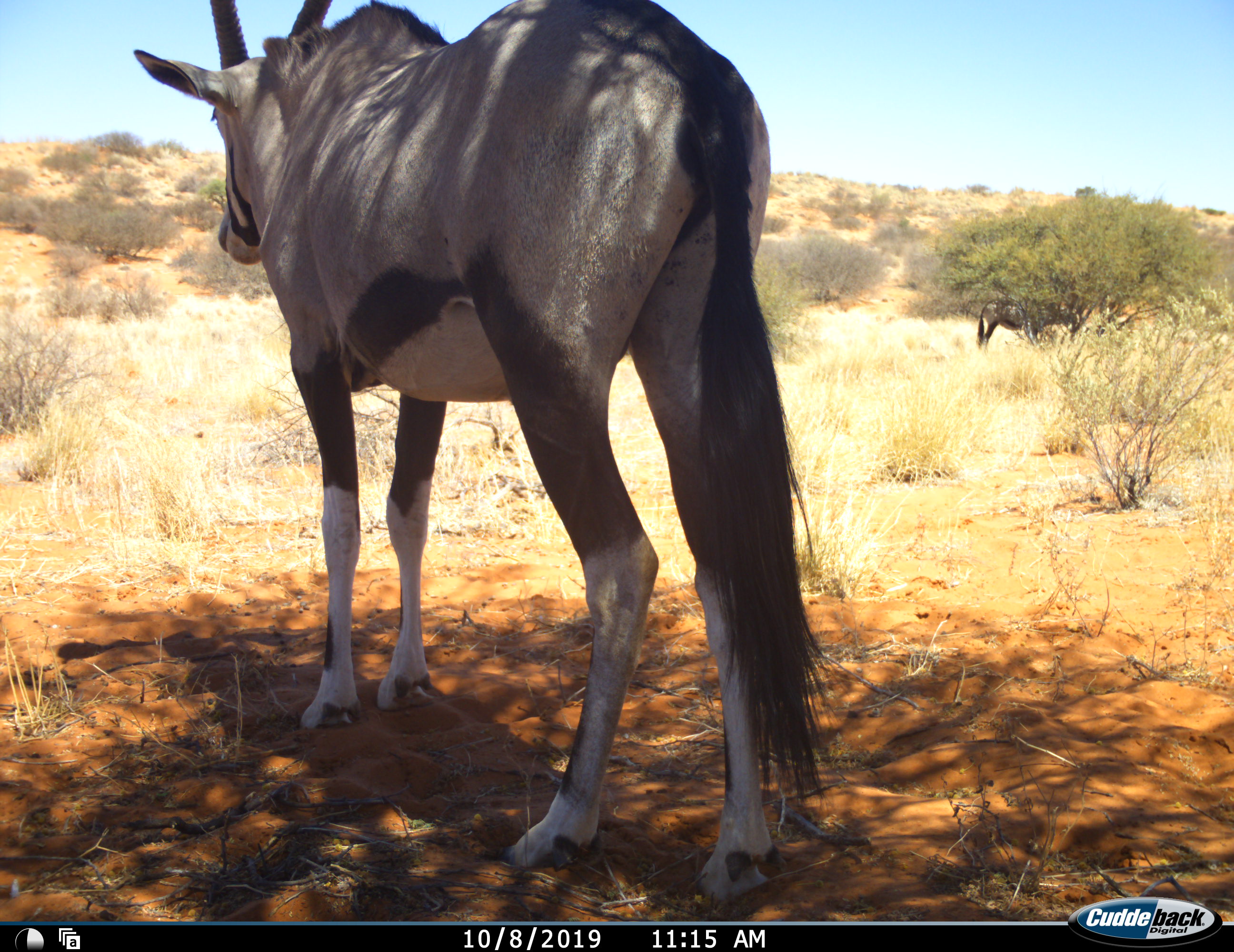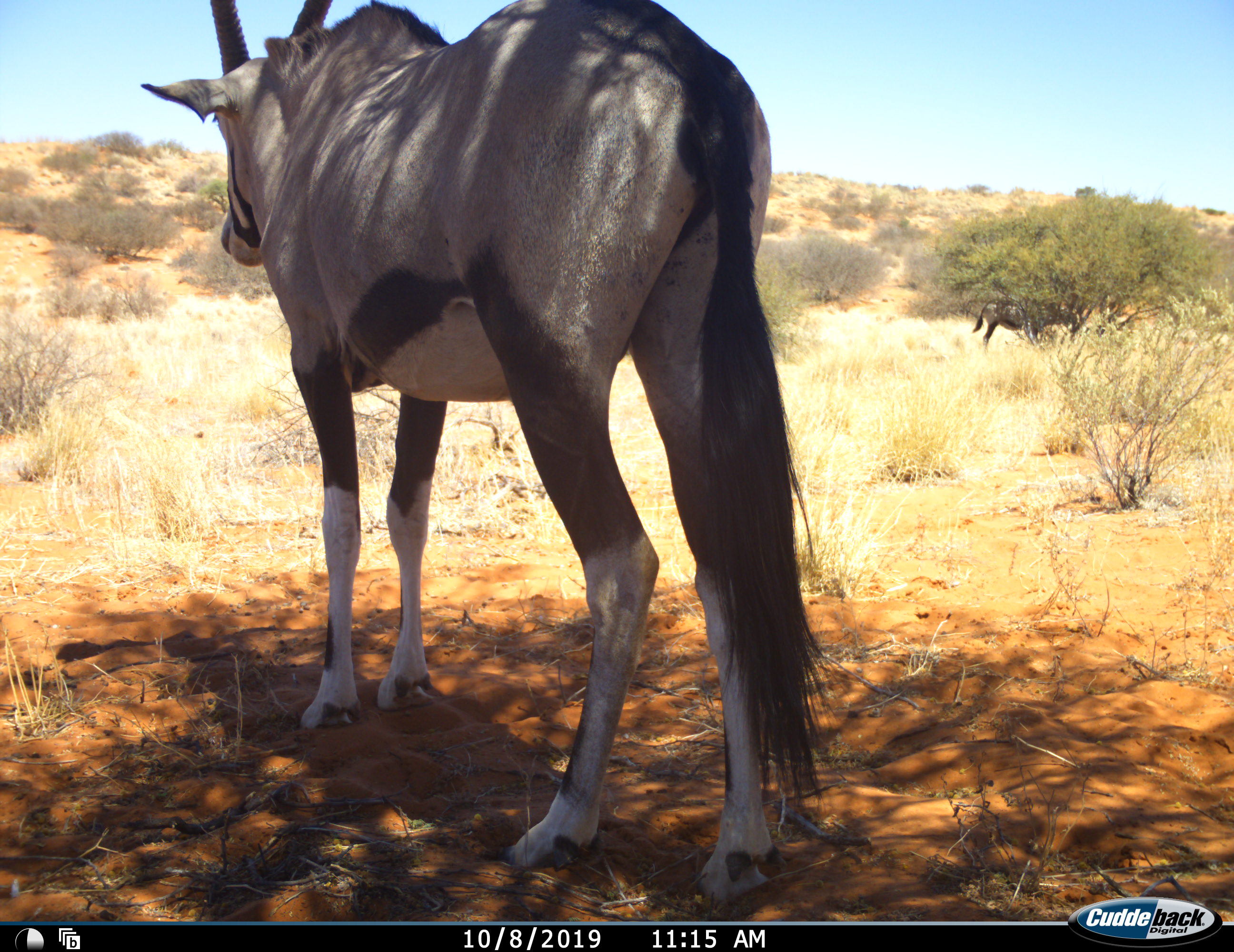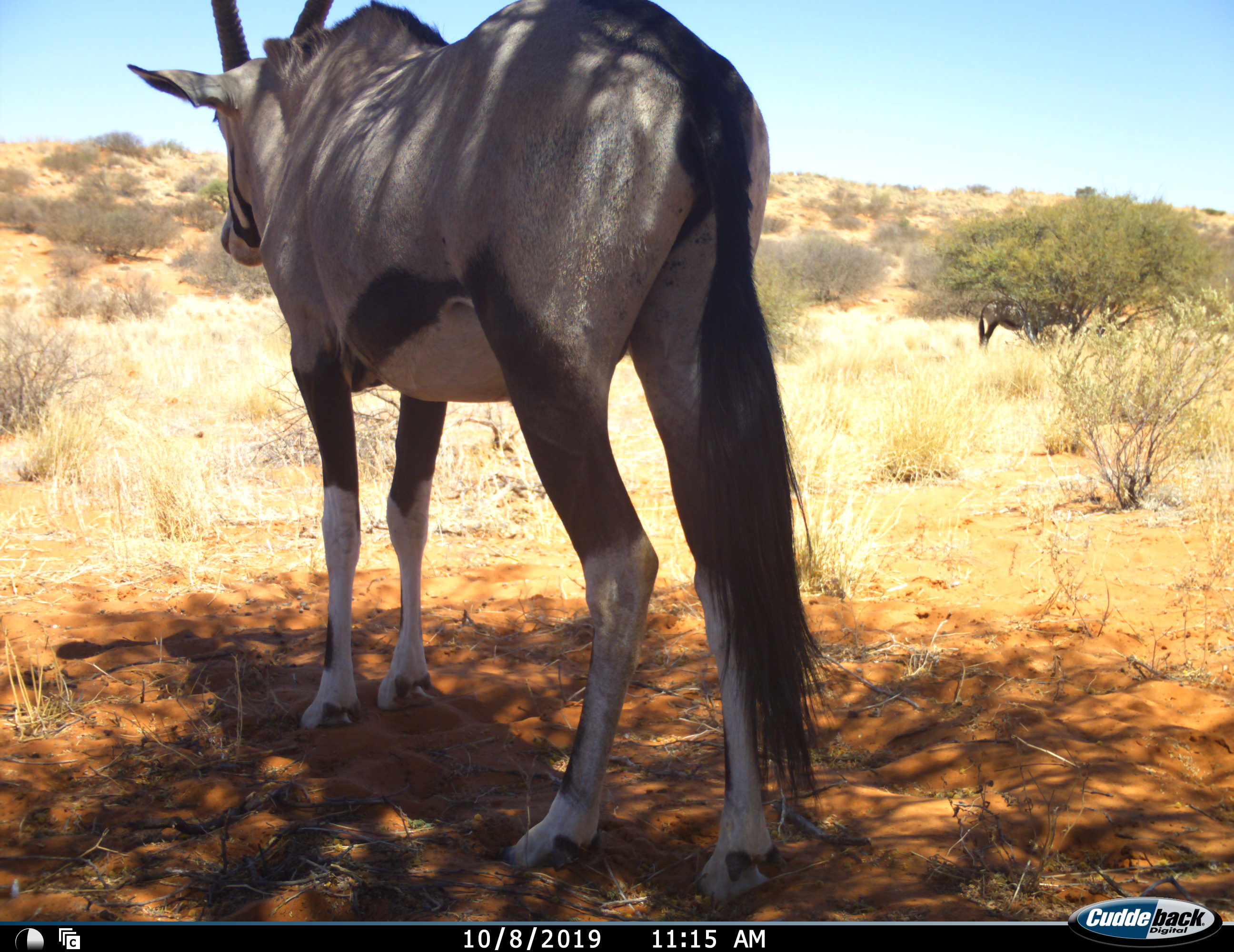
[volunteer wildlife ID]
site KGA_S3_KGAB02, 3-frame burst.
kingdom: Animalia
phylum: Chordata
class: Mammalia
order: Artiodactyla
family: Bovidae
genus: Oryx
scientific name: Oryx gazella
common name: gemsbok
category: oryx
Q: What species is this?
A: Oryx (gemsbok) (Oryx gazella).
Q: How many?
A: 2.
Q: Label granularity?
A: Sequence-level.